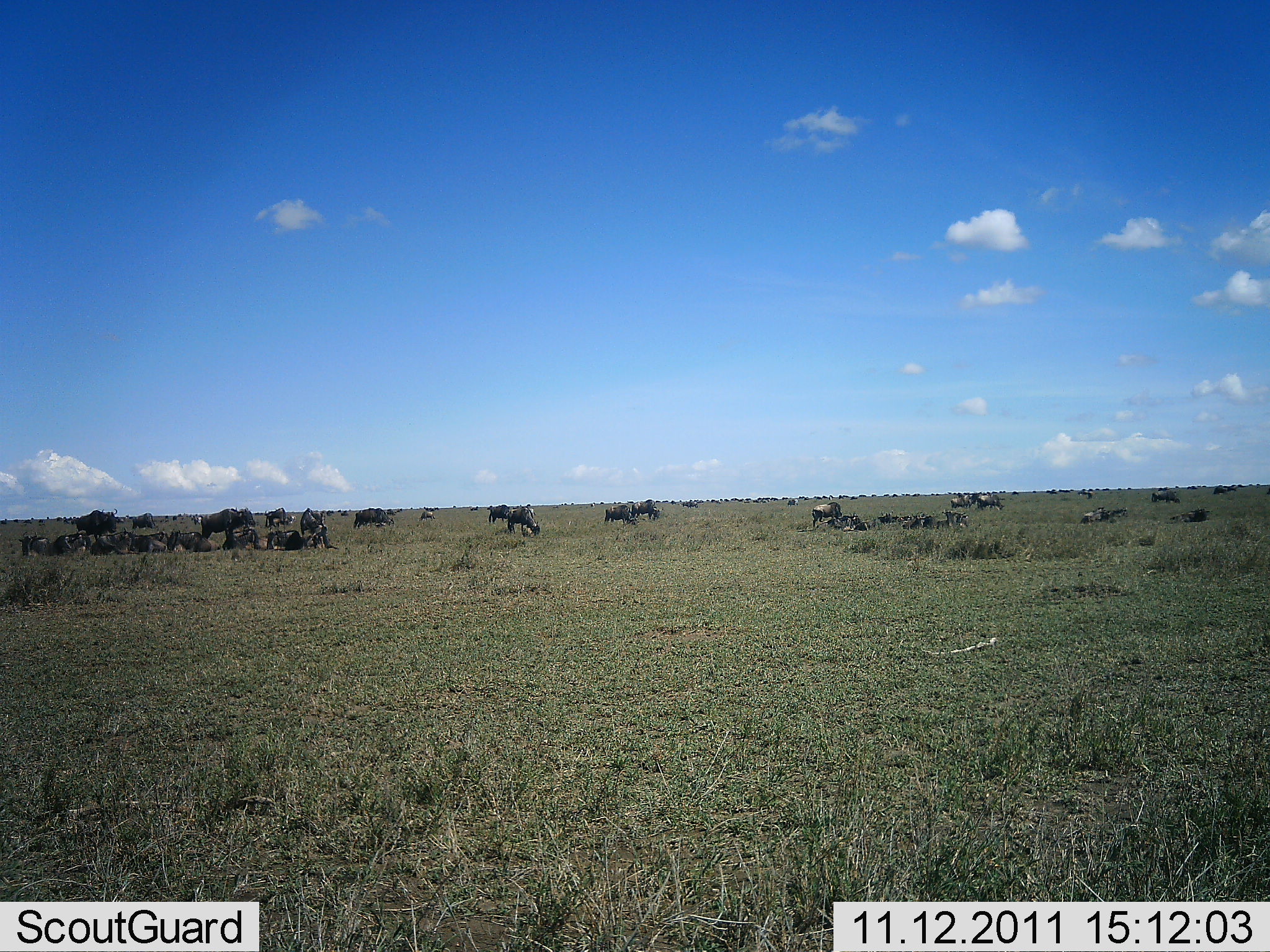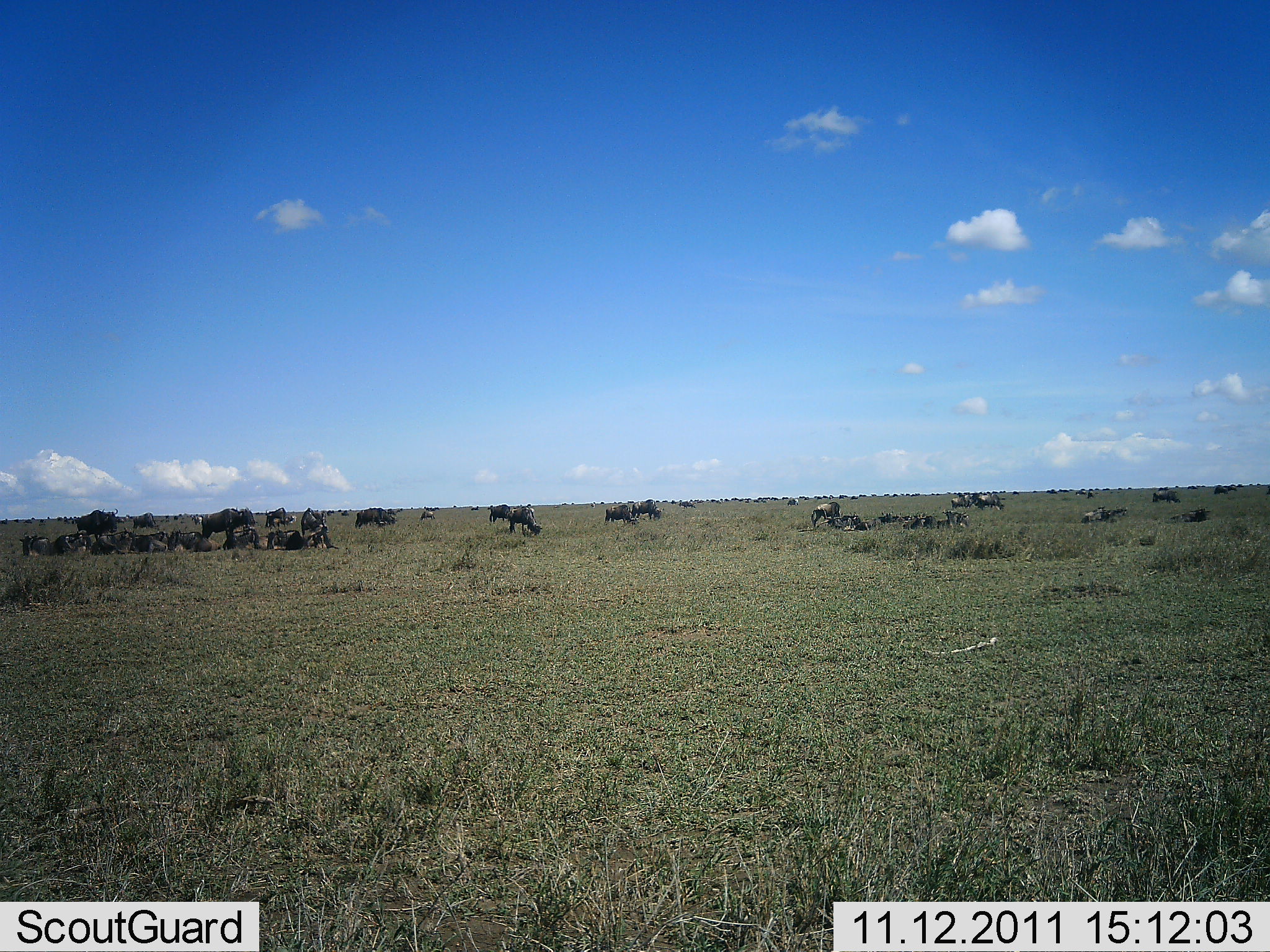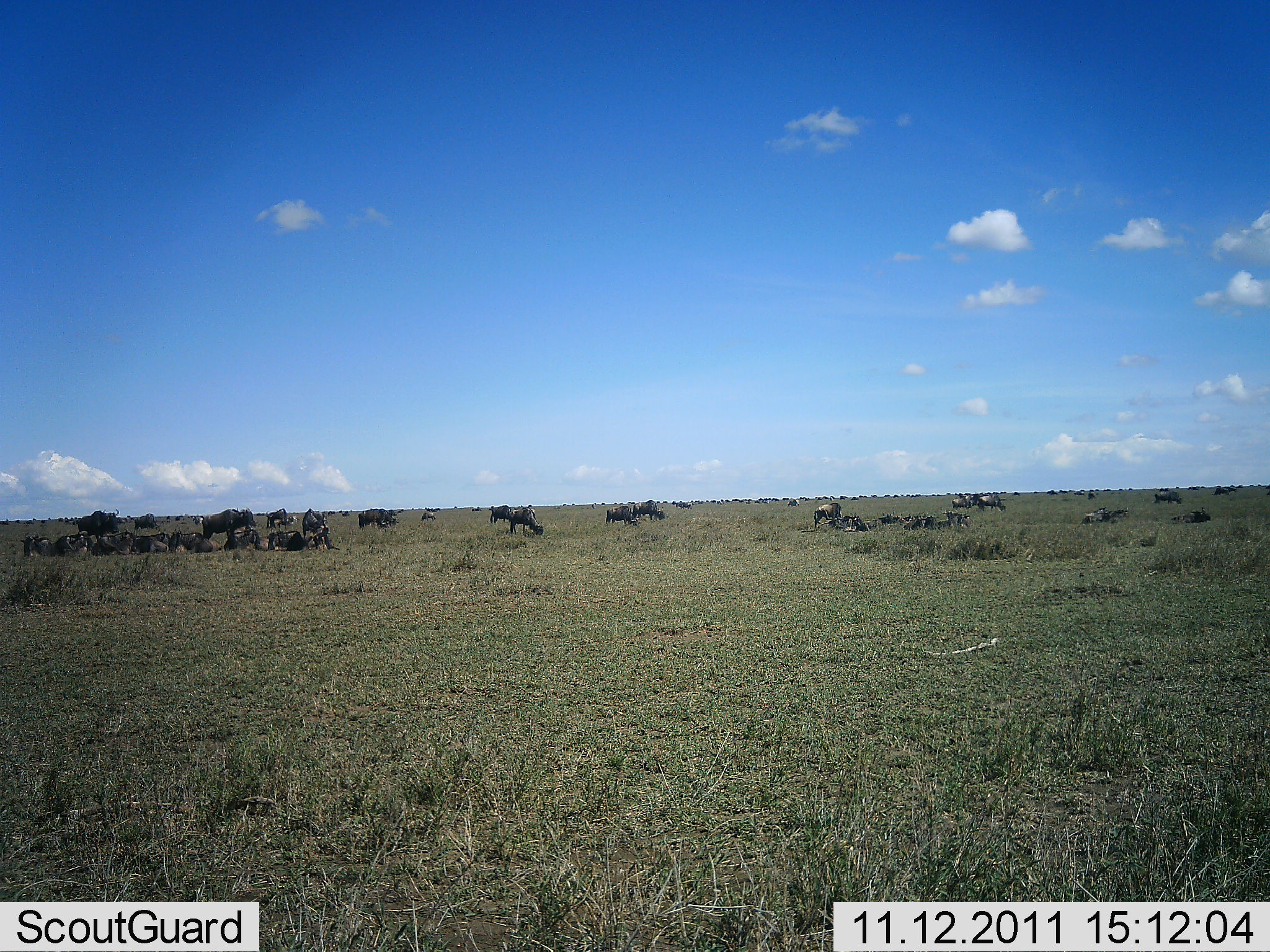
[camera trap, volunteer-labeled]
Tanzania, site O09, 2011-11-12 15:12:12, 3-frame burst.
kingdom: Animalia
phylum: Chordata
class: Mammalia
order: Artiodactyla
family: Bovidae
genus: Connochaetes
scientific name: Connochaetes taurinus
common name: blue wildebeest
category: wildebeest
Wildebeest (blue wildebeest) (Connochaetes taurinus), count 11-50. Behavior (volunteer vote fractions): standing 54%, resting 62%, moving 54%, interacting 8%. Young present (vote fraction): 8%. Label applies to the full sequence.